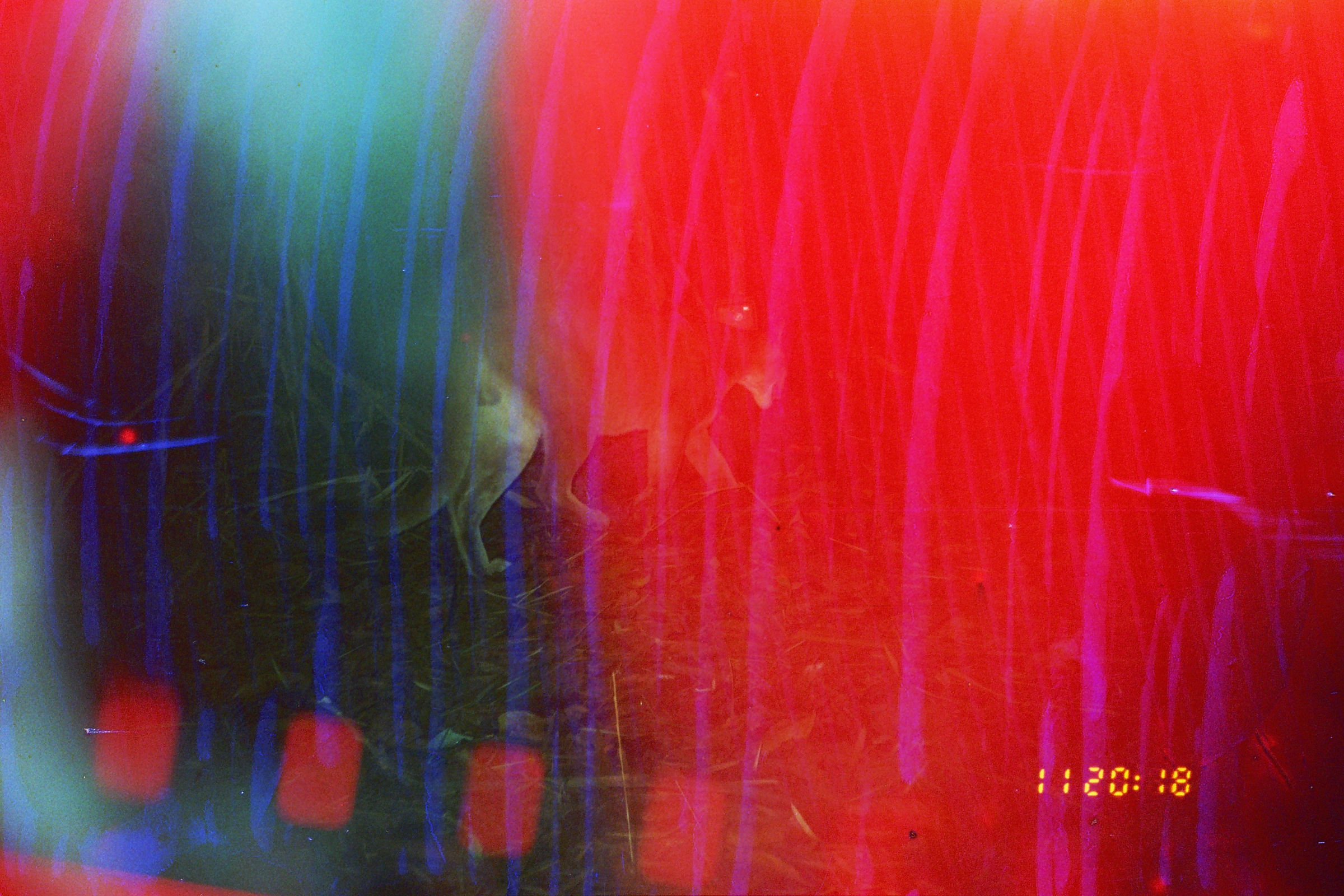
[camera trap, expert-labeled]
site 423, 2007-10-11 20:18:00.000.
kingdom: Animalia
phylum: Chordata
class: Mammalia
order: Carnivora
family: Felidae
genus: Puma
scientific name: Puma concolor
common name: mountain lion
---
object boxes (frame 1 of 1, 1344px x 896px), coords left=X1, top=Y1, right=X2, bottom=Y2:
puma concolor: left=338, top=290, right=784, bottom=580